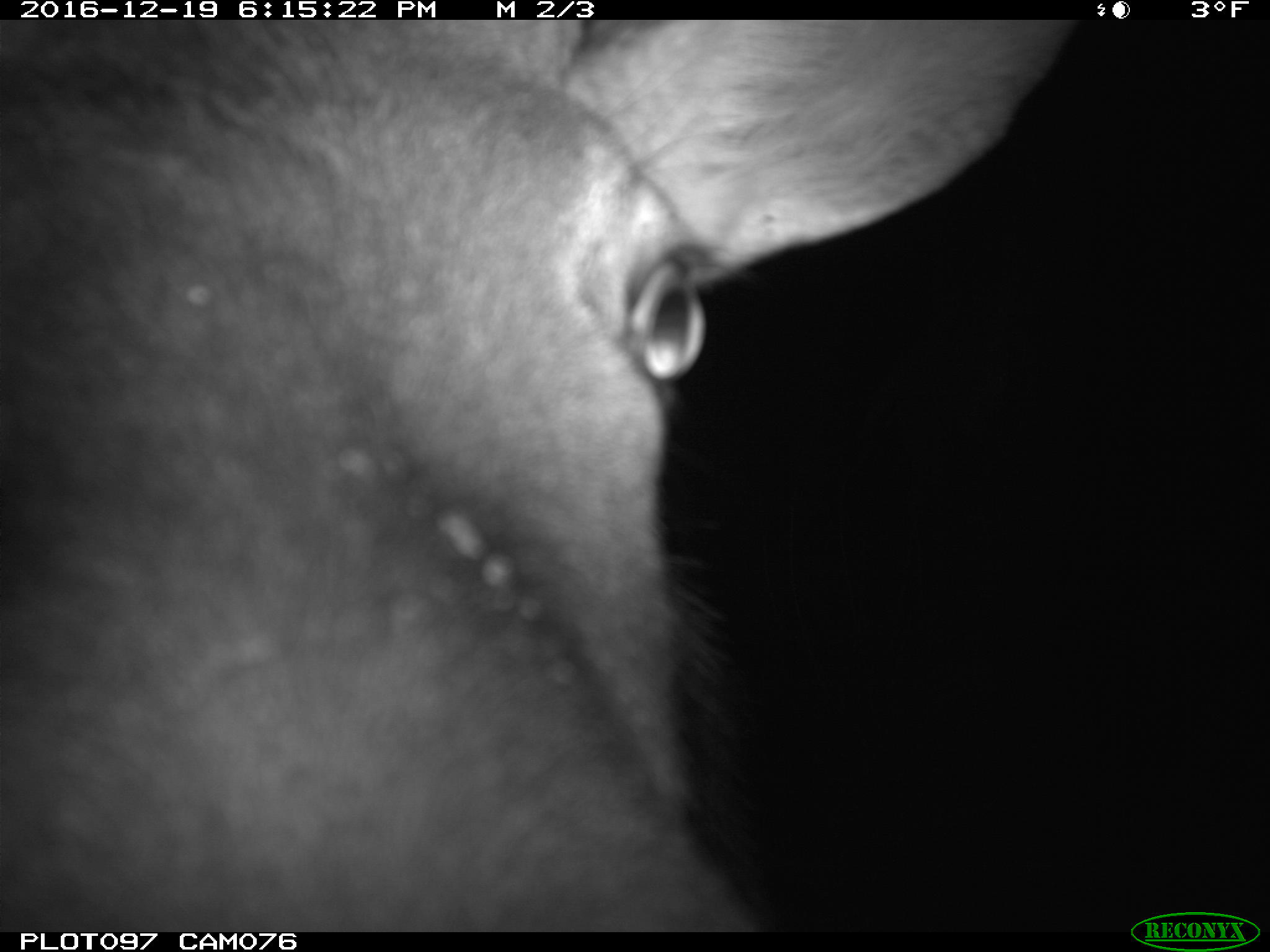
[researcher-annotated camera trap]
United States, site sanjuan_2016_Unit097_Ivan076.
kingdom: Animalia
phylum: Chordata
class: Mammalia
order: Artiodactyla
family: Cervidae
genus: Cervus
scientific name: Cervus elaphus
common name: red deer